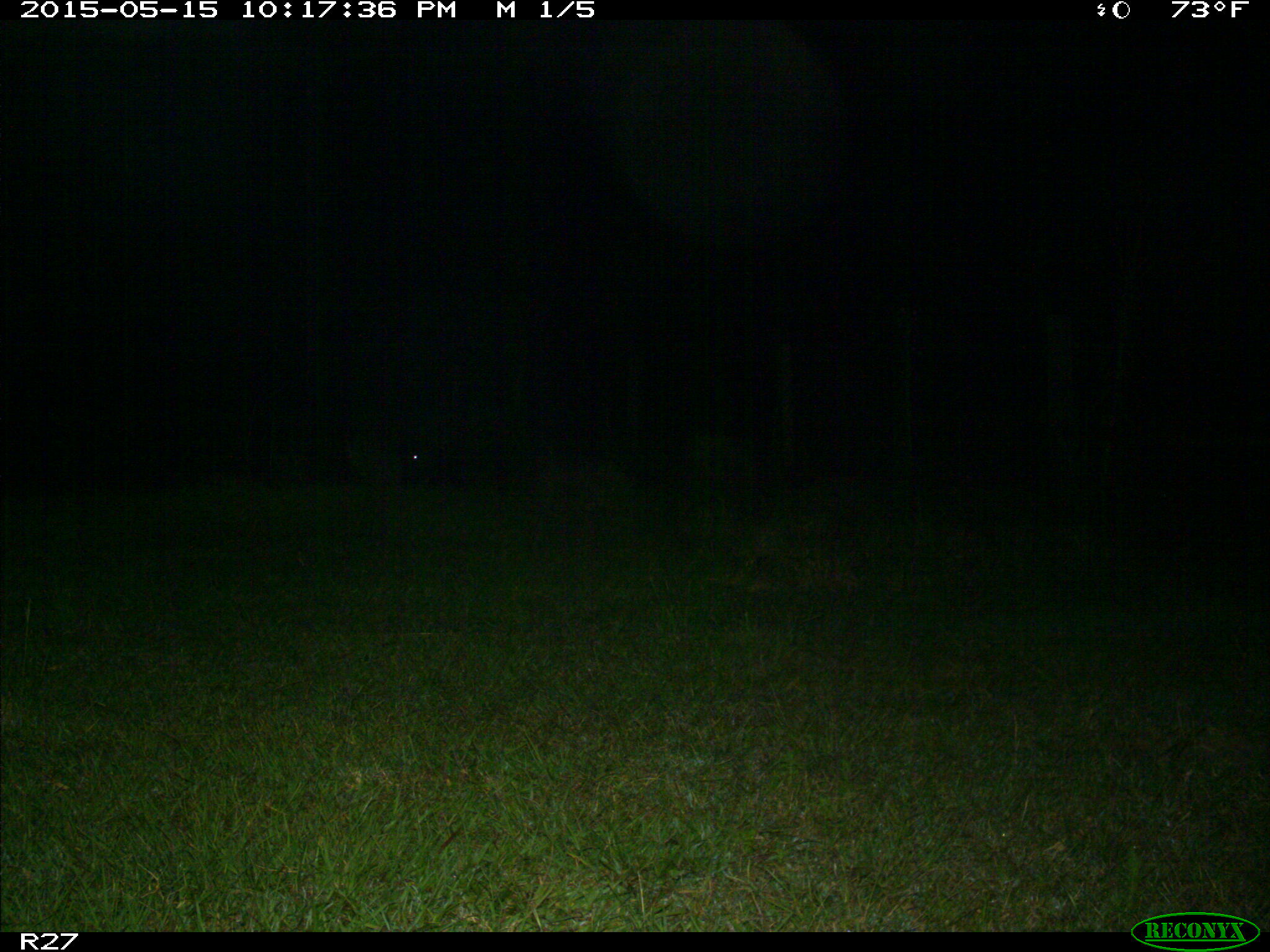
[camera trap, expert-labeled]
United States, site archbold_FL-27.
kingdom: Animalia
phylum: Chordata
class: Mammalia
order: Artiodactyla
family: Suidae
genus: Sus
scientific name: Sus scrofa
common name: wild boar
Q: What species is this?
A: Sus scrofa (wild boar).